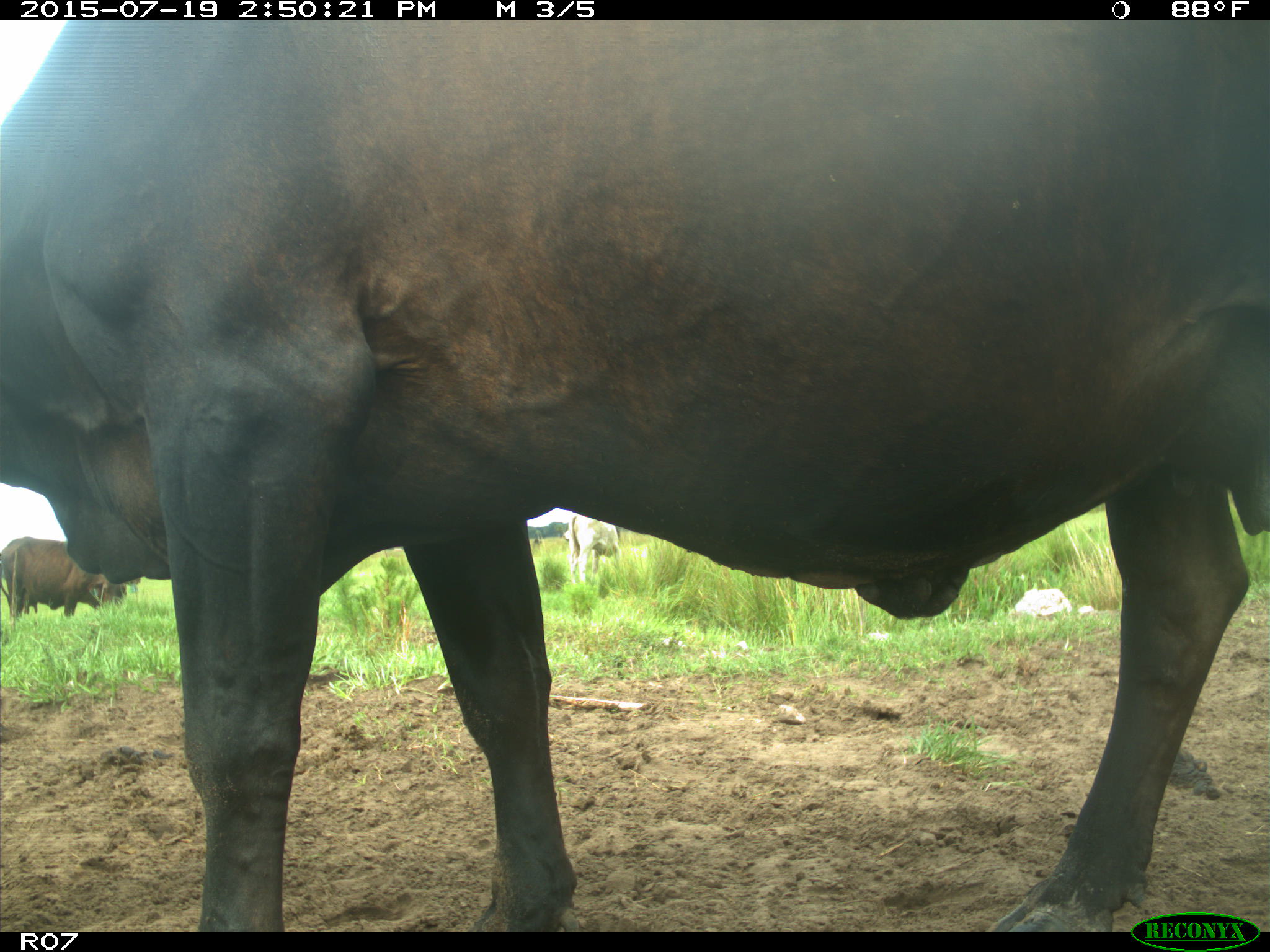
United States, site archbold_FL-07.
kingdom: Animalia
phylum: Chordata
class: Mammalia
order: Artiodactyla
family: Bovidae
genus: Bos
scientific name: Bos taurus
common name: domestic cow